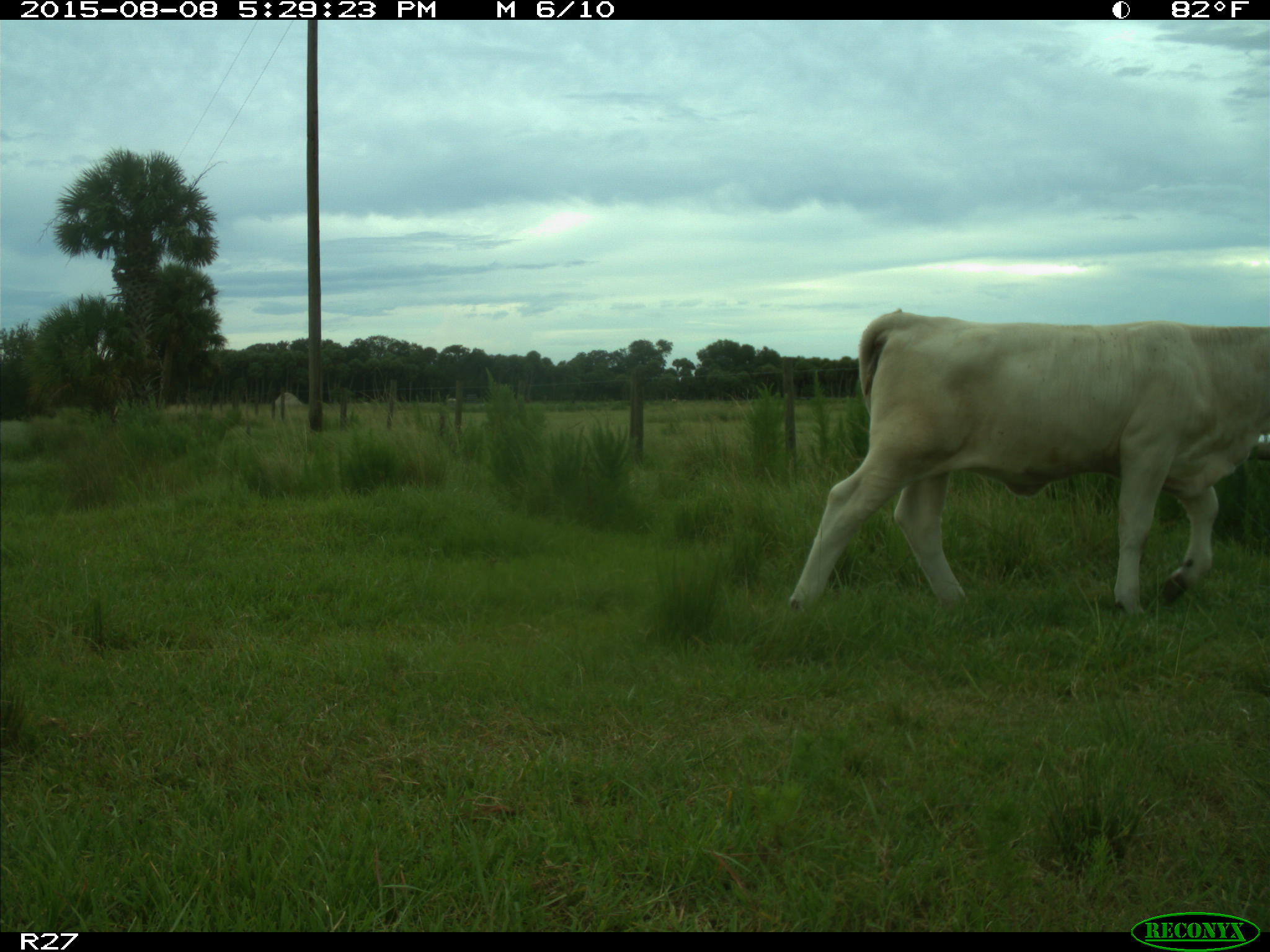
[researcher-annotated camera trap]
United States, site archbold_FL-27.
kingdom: Animalia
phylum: Chordata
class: Mammalia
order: Artiodactyla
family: Bovidae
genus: Bos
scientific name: Bos taurus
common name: domestic cow